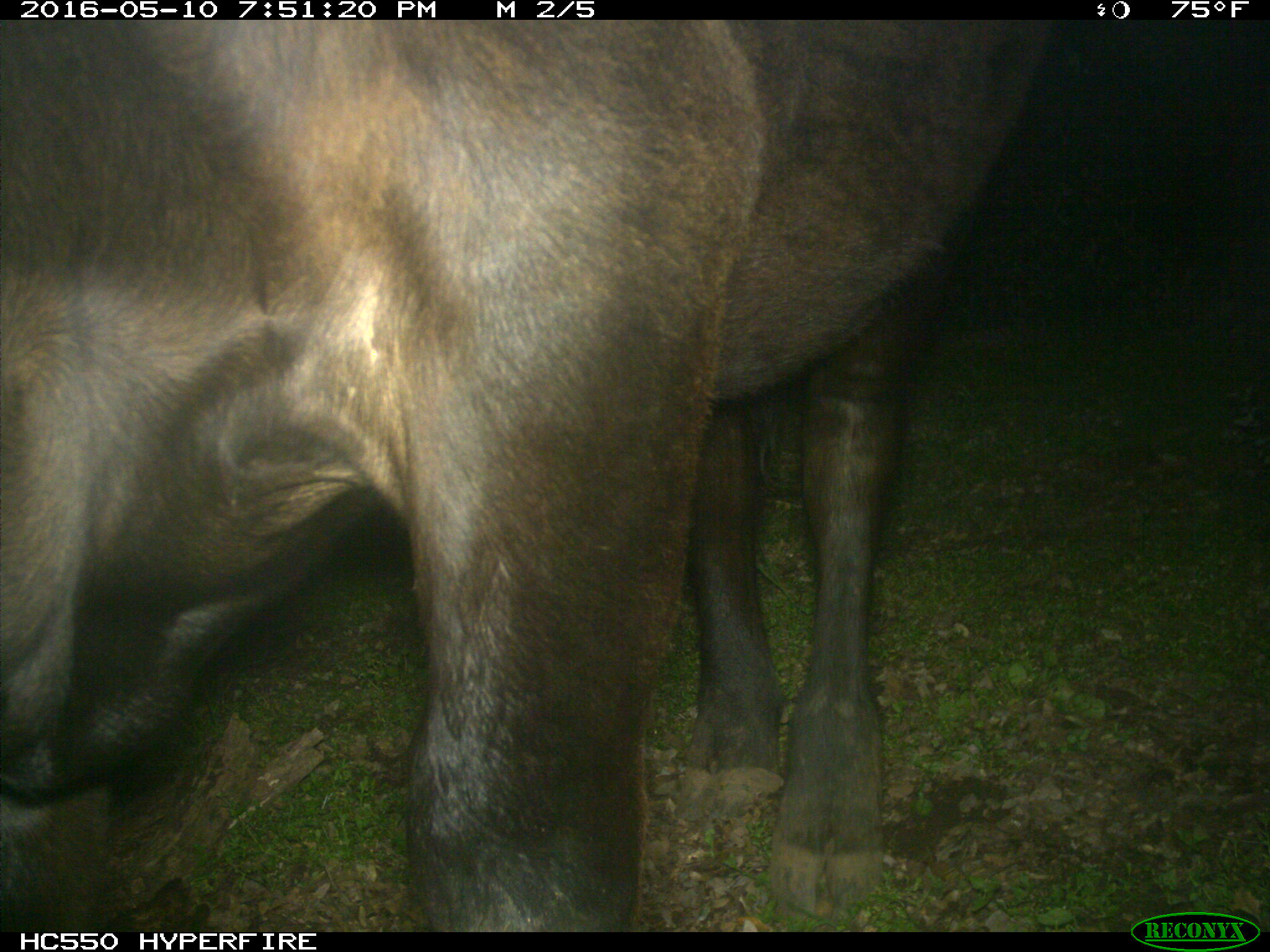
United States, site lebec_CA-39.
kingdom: Animalia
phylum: Chordata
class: Mammalia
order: Artiodactyla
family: Bovidae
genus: Bos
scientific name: Bos taurus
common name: domestic cow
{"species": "Bos taurus (domestic cow)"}